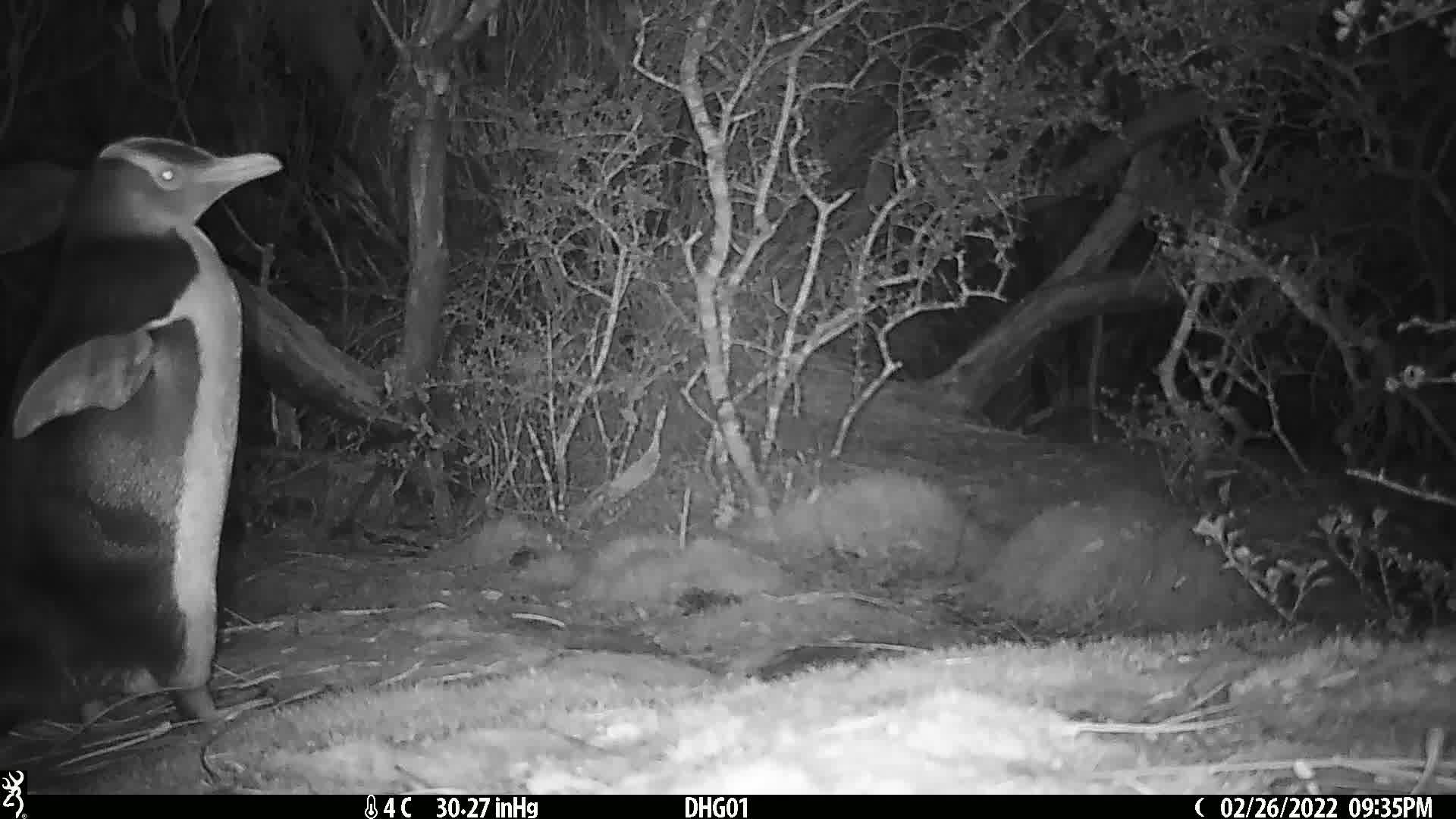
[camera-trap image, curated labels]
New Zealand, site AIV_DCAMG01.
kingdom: Animalia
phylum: Chordata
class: Aves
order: Sphenisciformes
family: Spheniscidae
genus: Megadyptes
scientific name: Megadyptes antipodes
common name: yellow-eyed penguin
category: yellow eyed penguin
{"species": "yellow eyed penguin (yellow-eyed penguin) (Megadyptes antipodes)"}